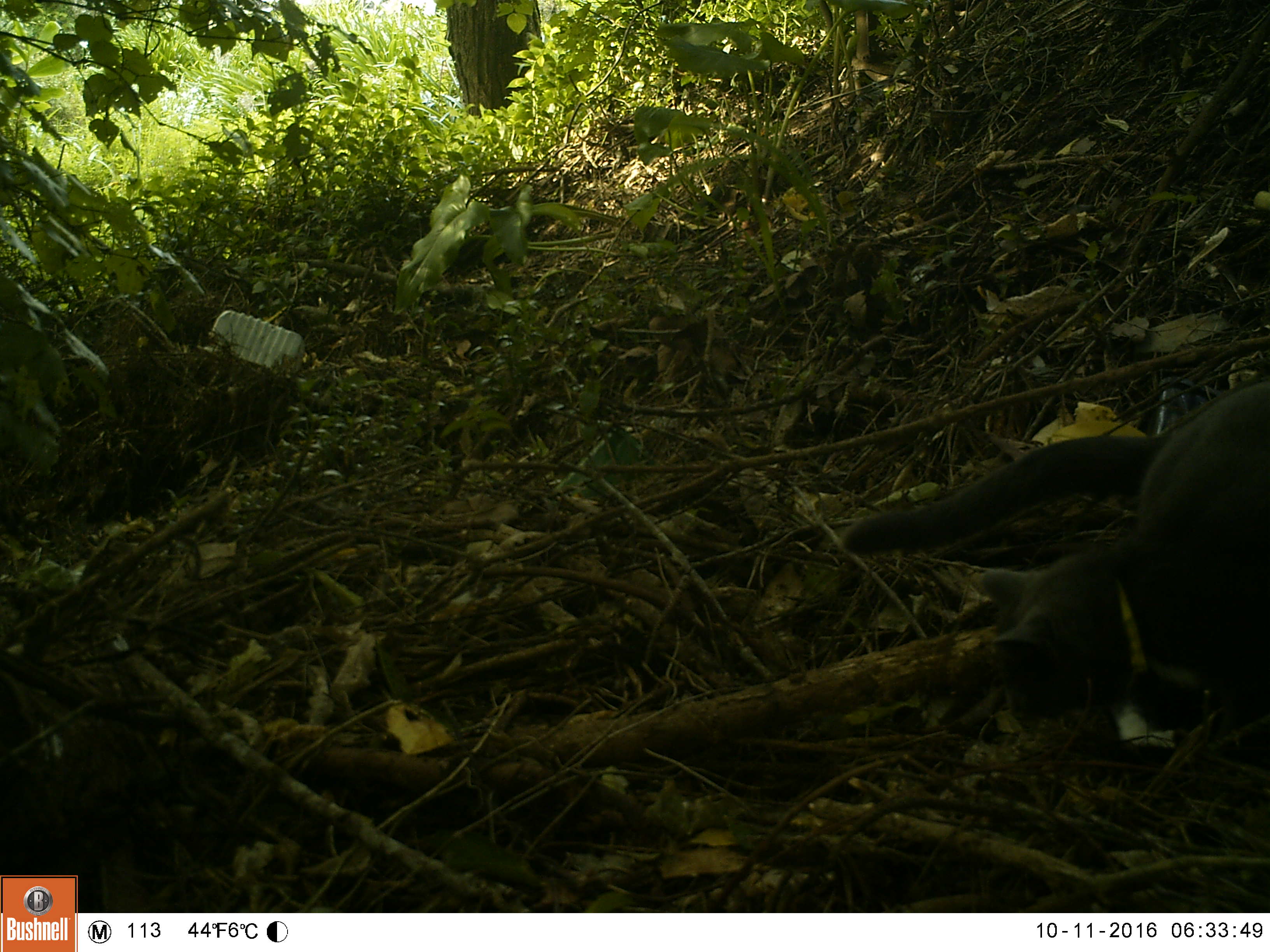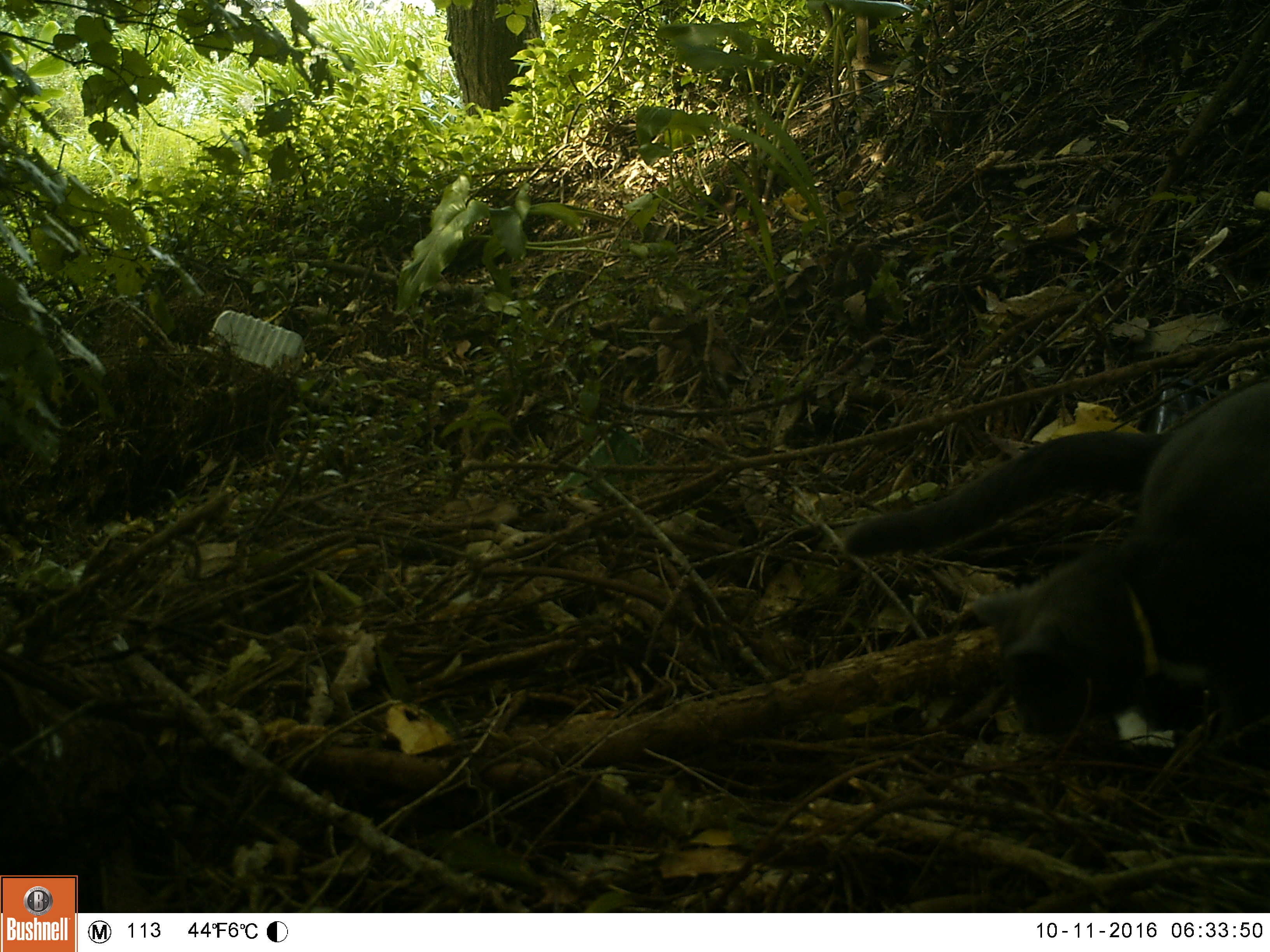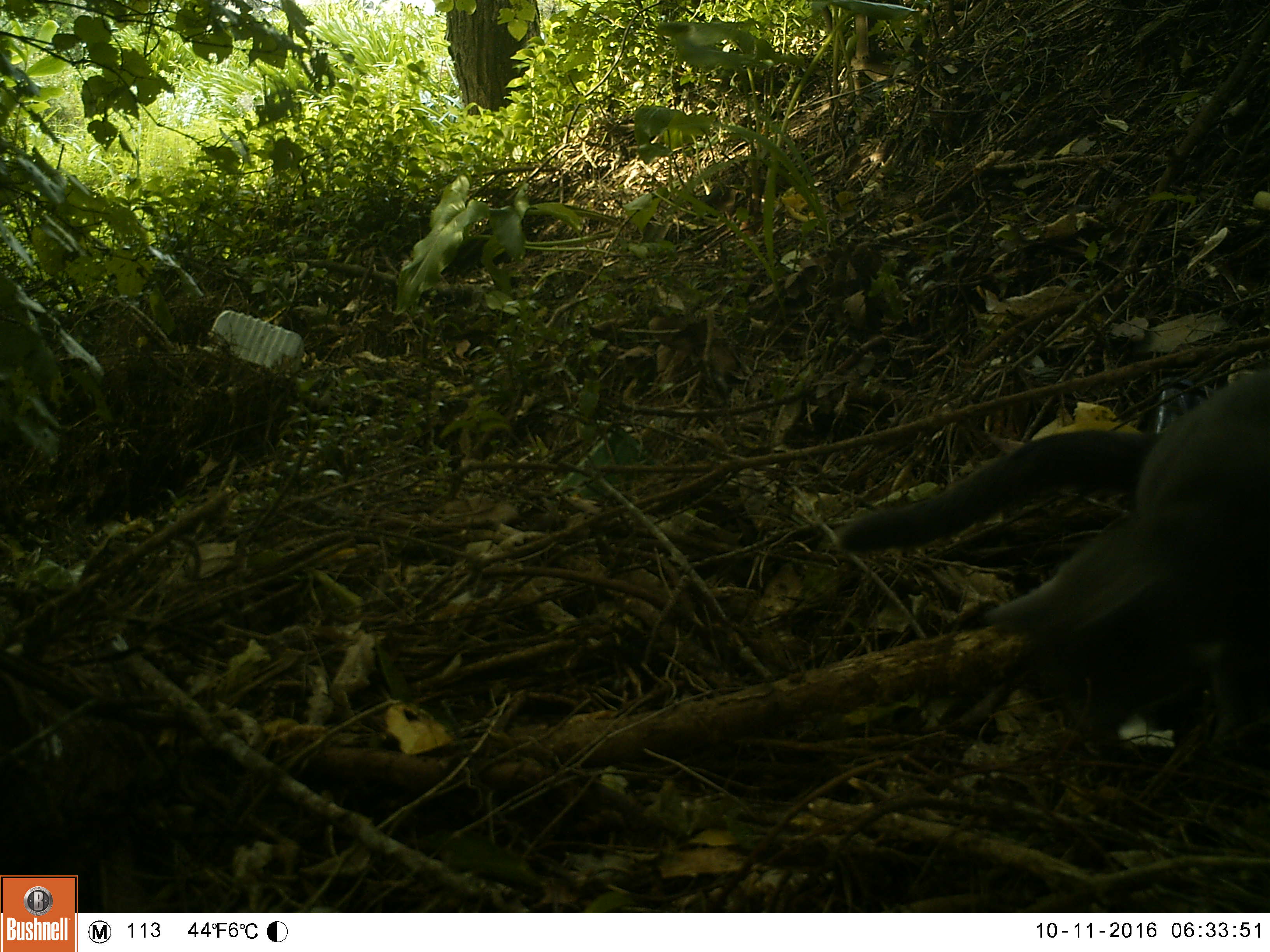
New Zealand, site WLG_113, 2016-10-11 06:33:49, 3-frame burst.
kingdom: Animalia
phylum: Chordata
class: Mammalia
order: Carnivora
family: Felidae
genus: Felis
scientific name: Felis catus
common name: domestic cat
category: cat